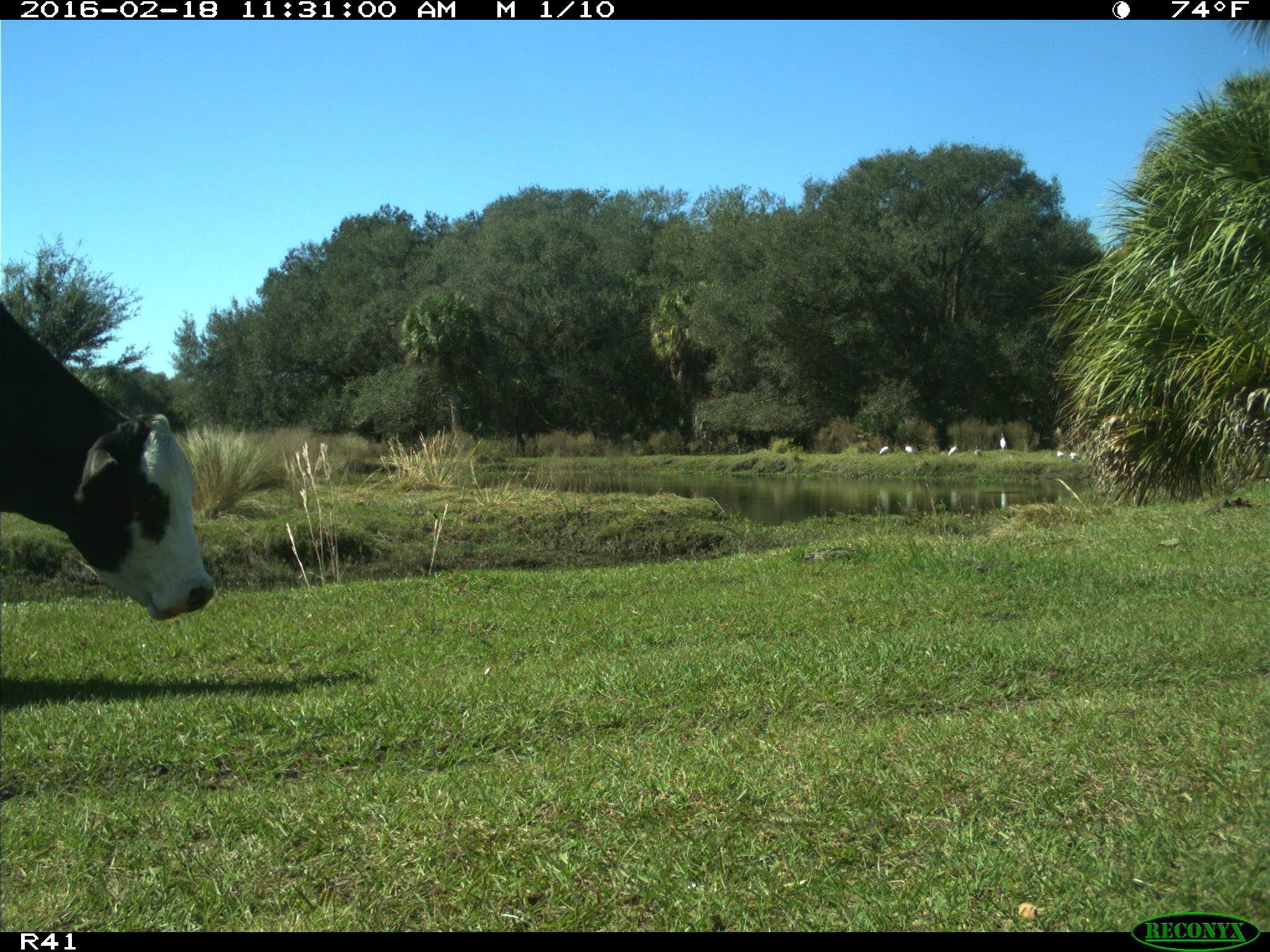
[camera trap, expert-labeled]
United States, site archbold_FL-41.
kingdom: Animalia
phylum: Chordata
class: Mammalia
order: Artiodactyla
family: Bovidae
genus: Bos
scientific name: Bos taurus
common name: domestic cow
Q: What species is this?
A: Bos taurus (domestic cow).